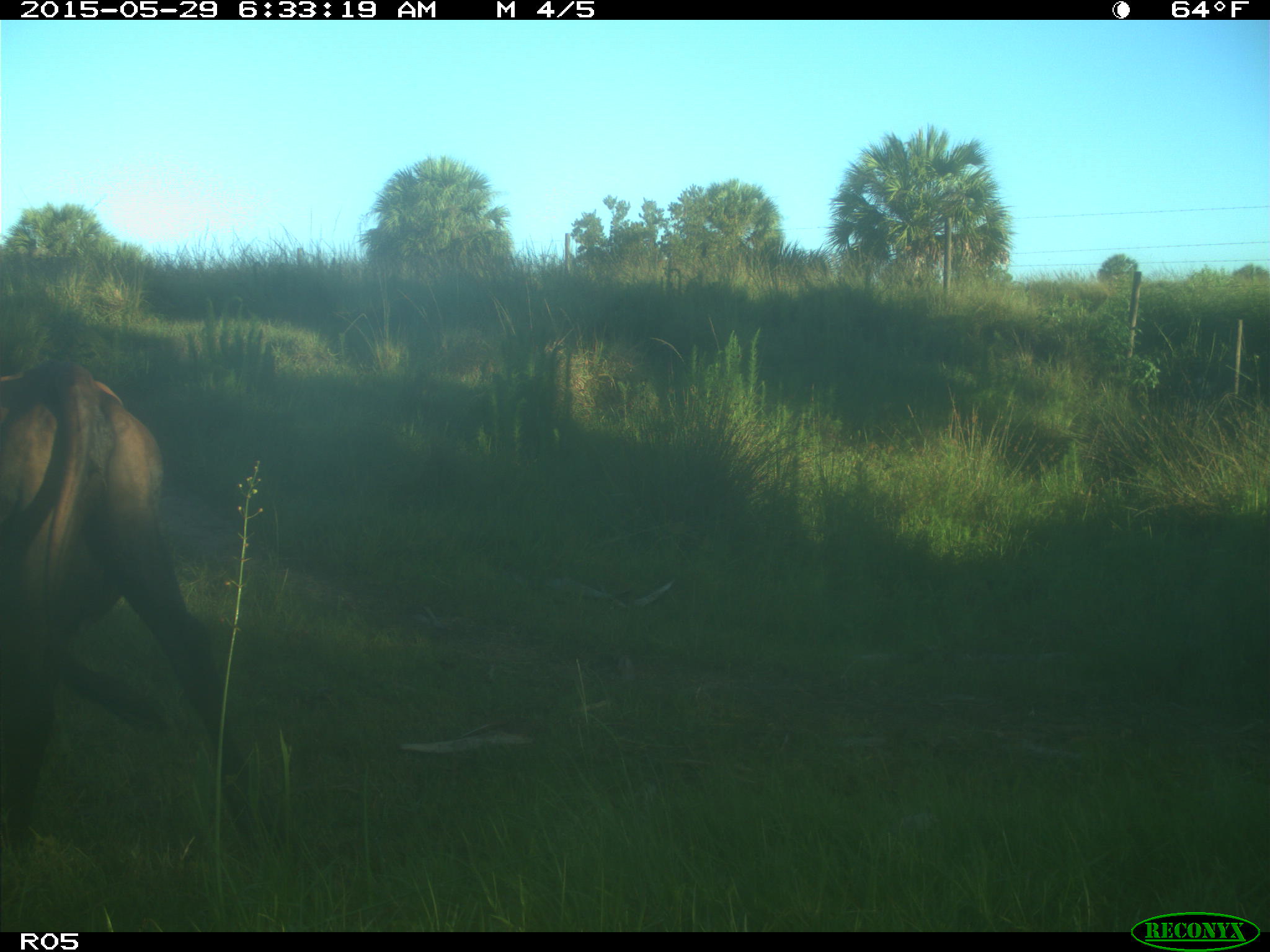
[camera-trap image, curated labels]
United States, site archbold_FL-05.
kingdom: Animalia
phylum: Chordata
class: Mammalia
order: Artiodactyla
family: Bovidae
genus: Bos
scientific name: Bos taurus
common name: domestic cow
Bos taurus (domestic cow).